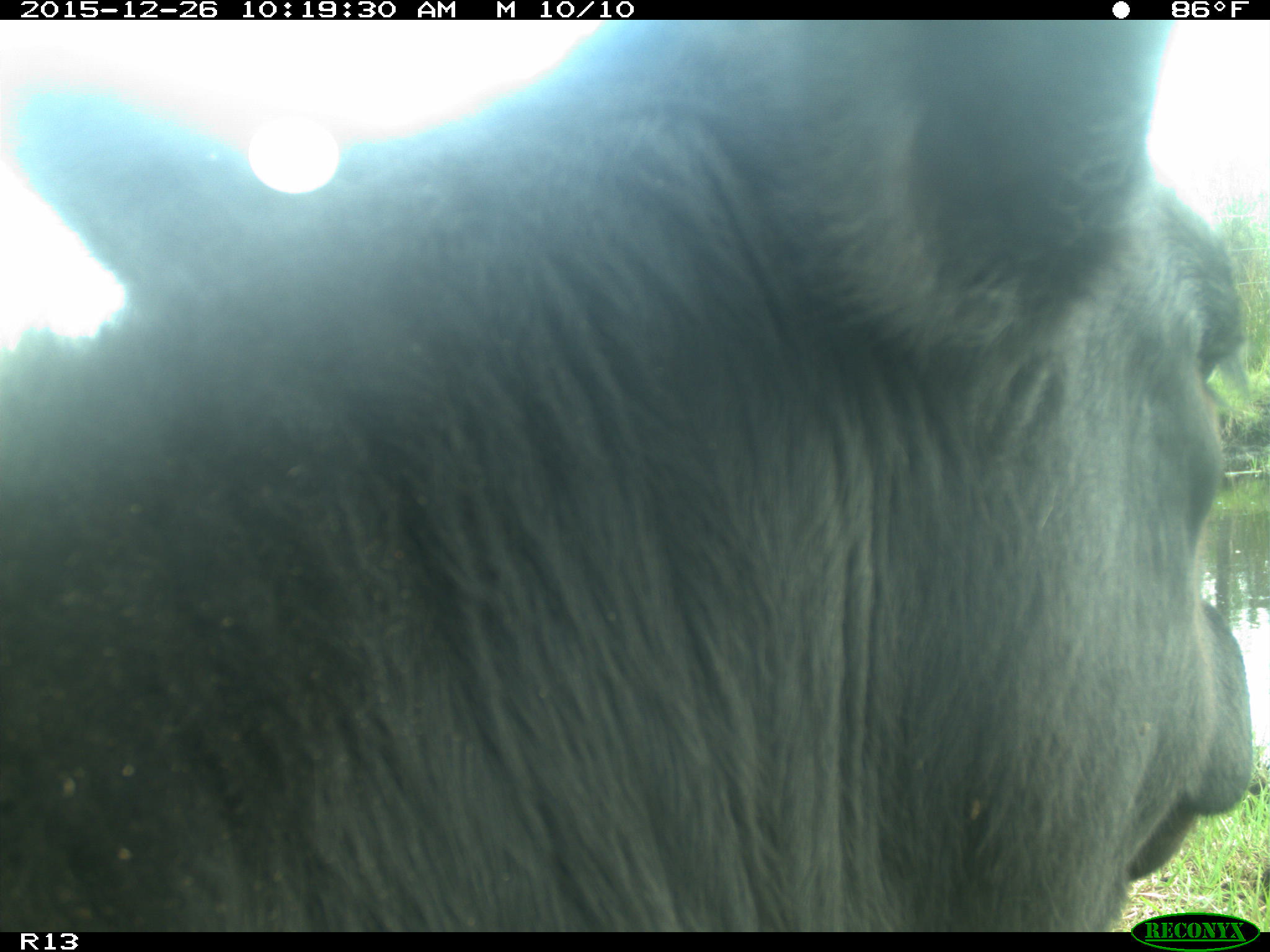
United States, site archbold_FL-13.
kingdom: Animalia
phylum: Chordata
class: Mammalia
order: Artiodactyla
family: Bovidae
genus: Bos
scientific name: Bos taurus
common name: domestic cow